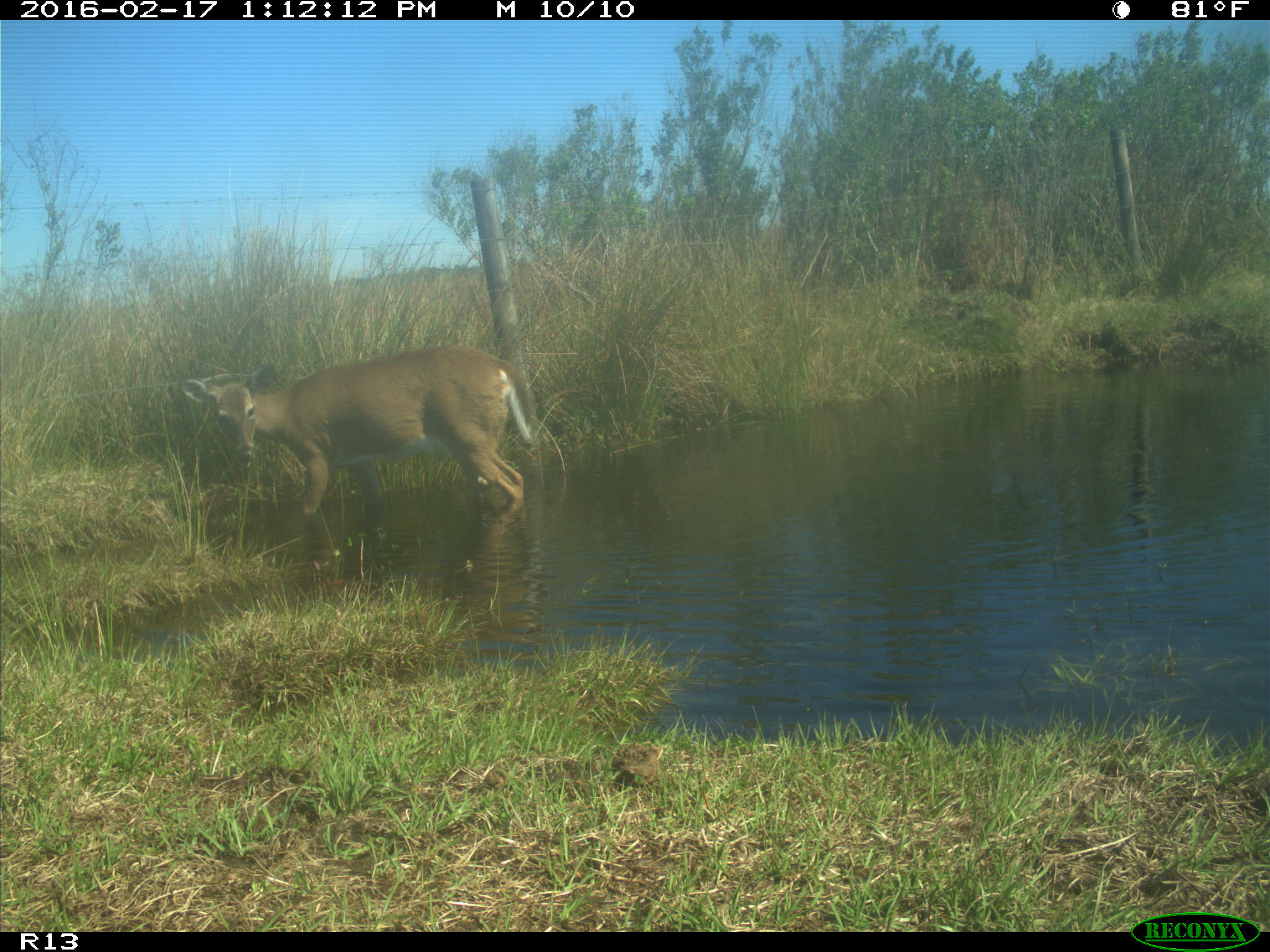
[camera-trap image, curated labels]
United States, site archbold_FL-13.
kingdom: Animalia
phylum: Chordata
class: Mammalia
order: Artiodactyla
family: Cervidae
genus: Odocoileus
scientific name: Odocoileus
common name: deer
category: unidentified deer